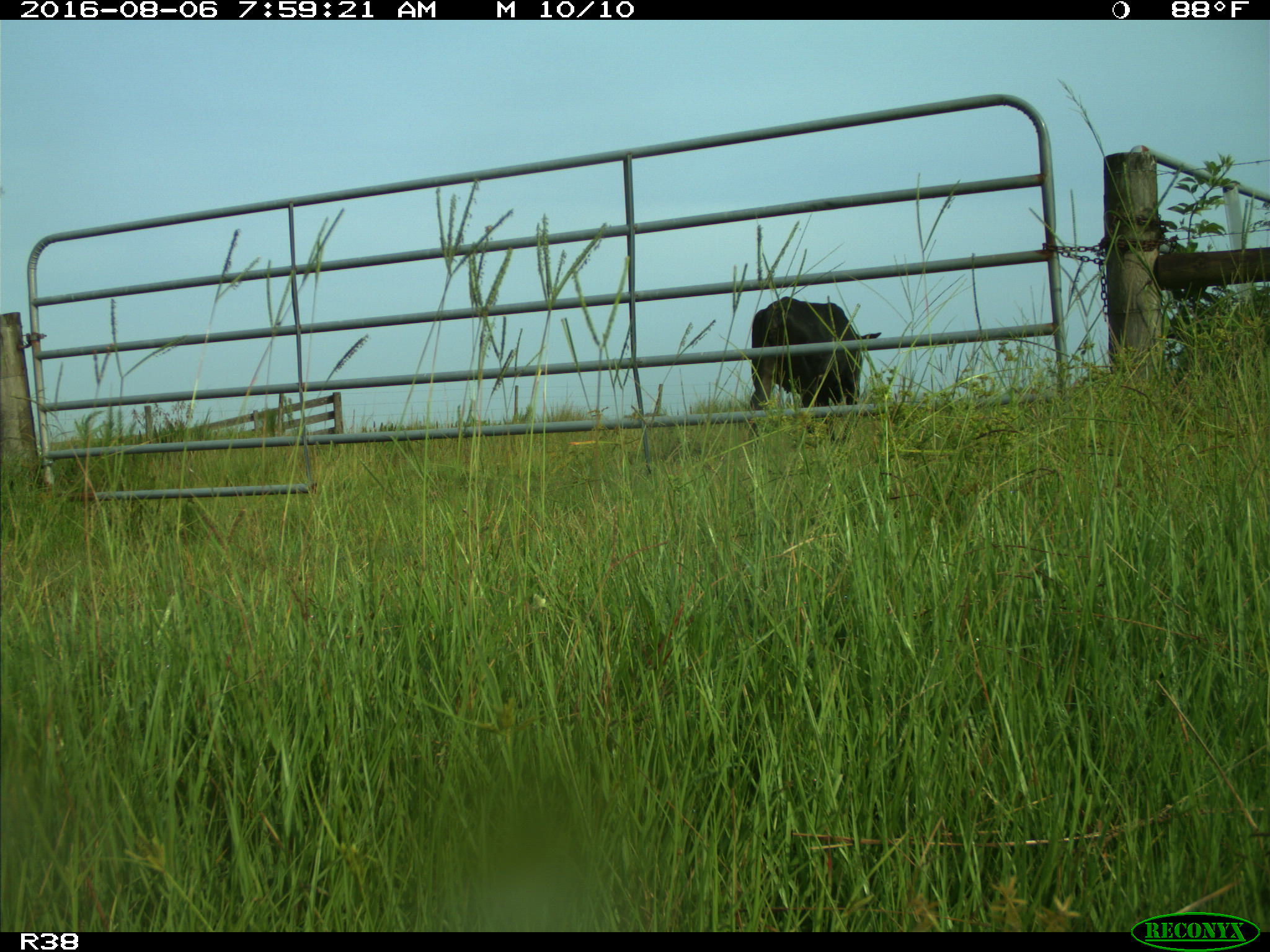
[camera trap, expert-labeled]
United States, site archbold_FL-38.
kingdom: Animalia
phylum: Chordata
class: Mammalia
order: Artiodactyla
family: Bovidae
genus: Bos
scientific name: Bos taurus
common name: domestic cow